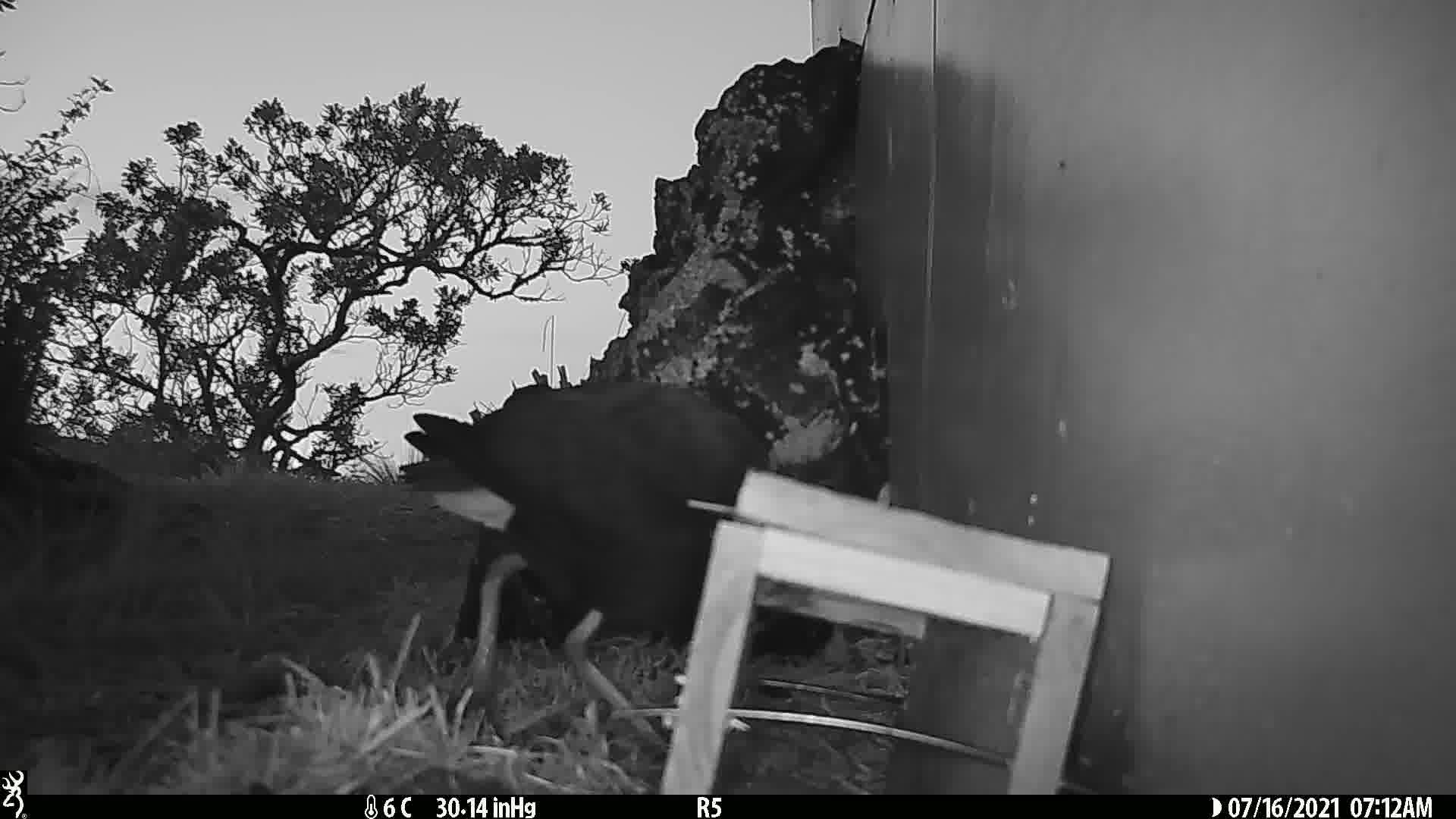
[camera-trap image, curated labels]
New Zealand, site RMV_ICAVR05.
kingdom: Animalia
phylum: Chordata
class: Aves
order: Gruiformes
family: Rallidae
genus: Porphyrio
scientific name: Porphyrio melanotus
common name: australasian swamphen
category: pukeko